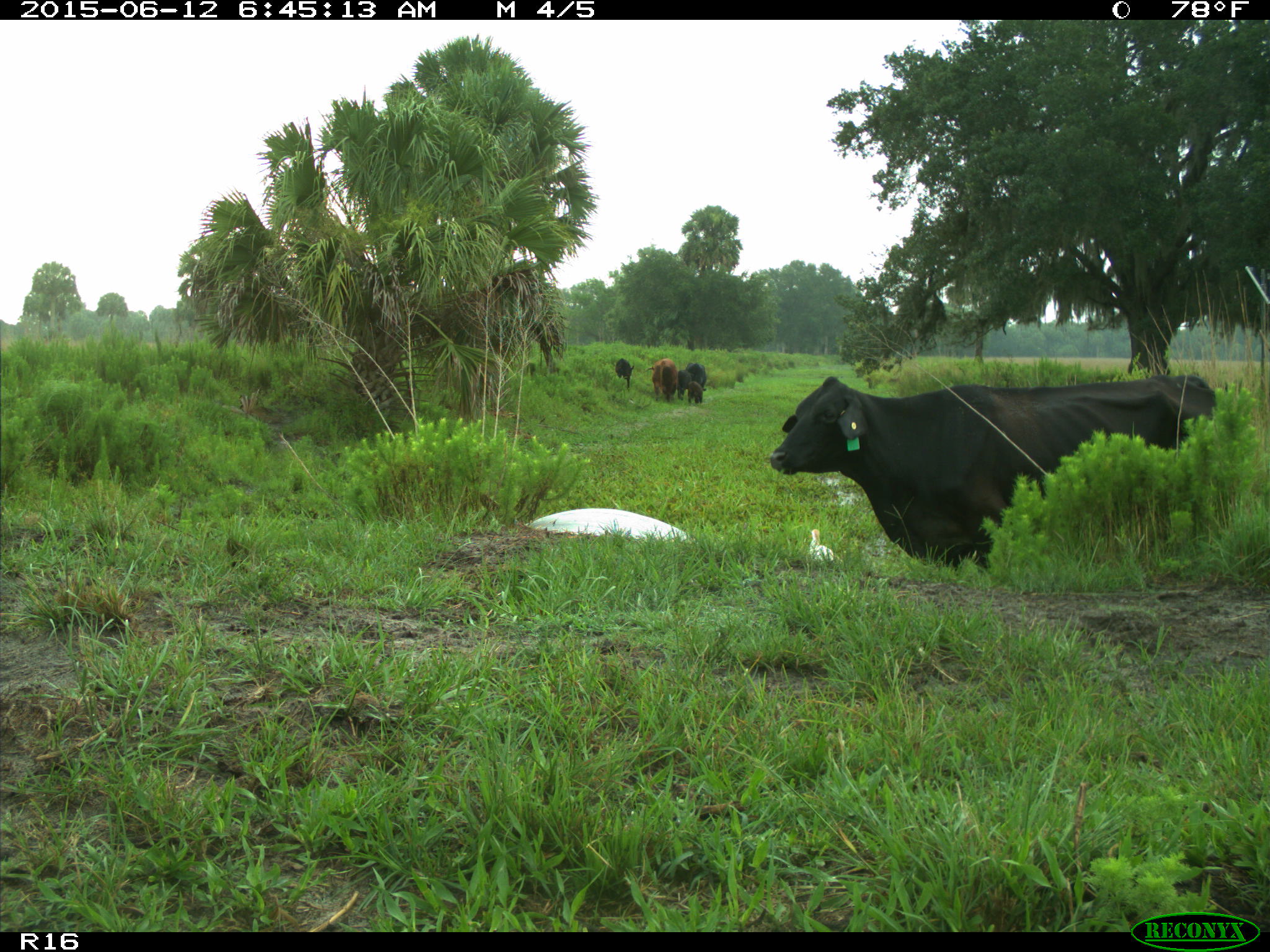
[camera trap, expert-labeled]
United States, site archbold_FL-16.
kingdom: Animalia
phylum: Chordata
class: Mammalia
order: Artiodactyla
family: Bovidae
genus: Bos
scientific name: Bos taurus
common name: domestic cow